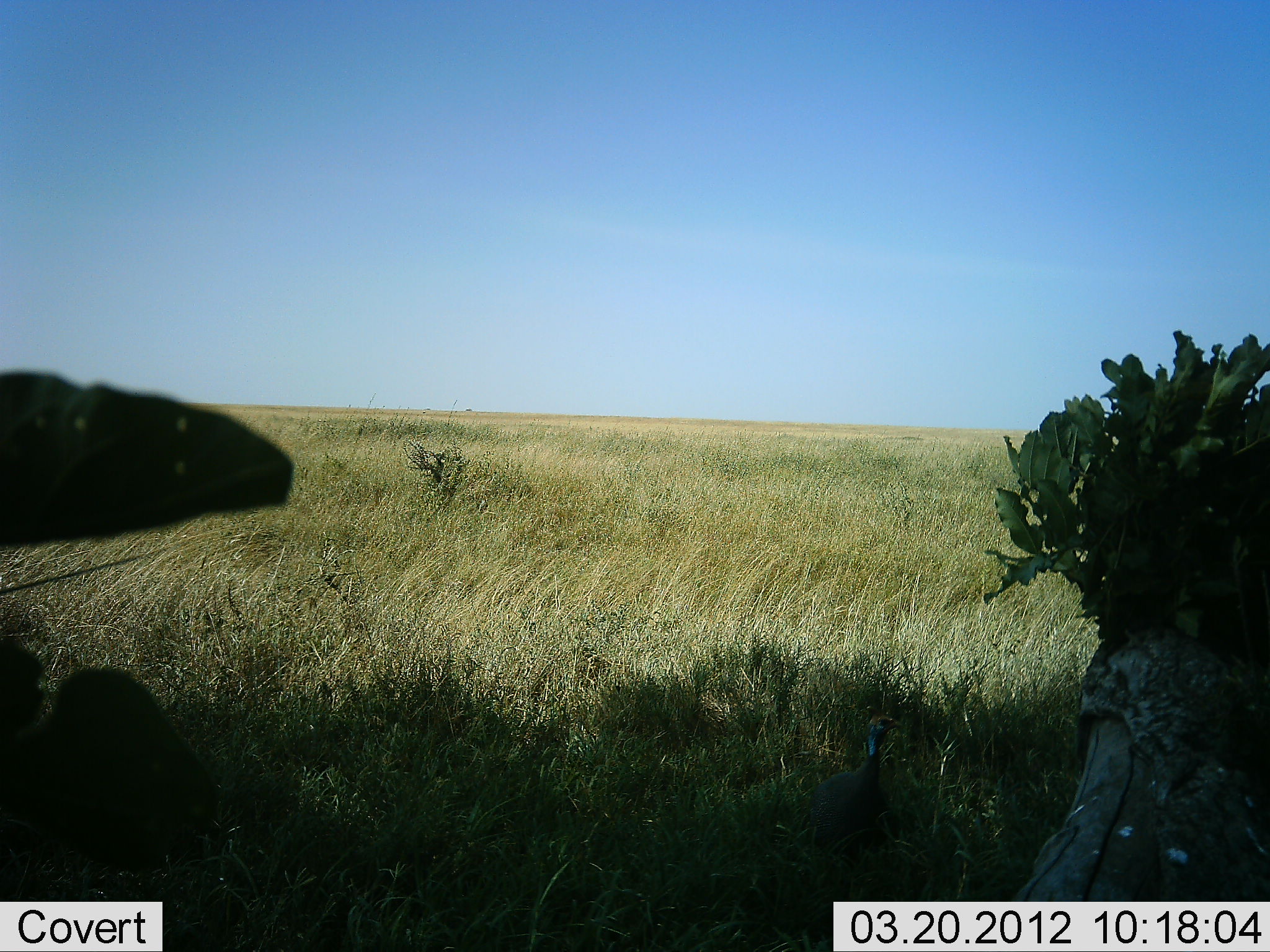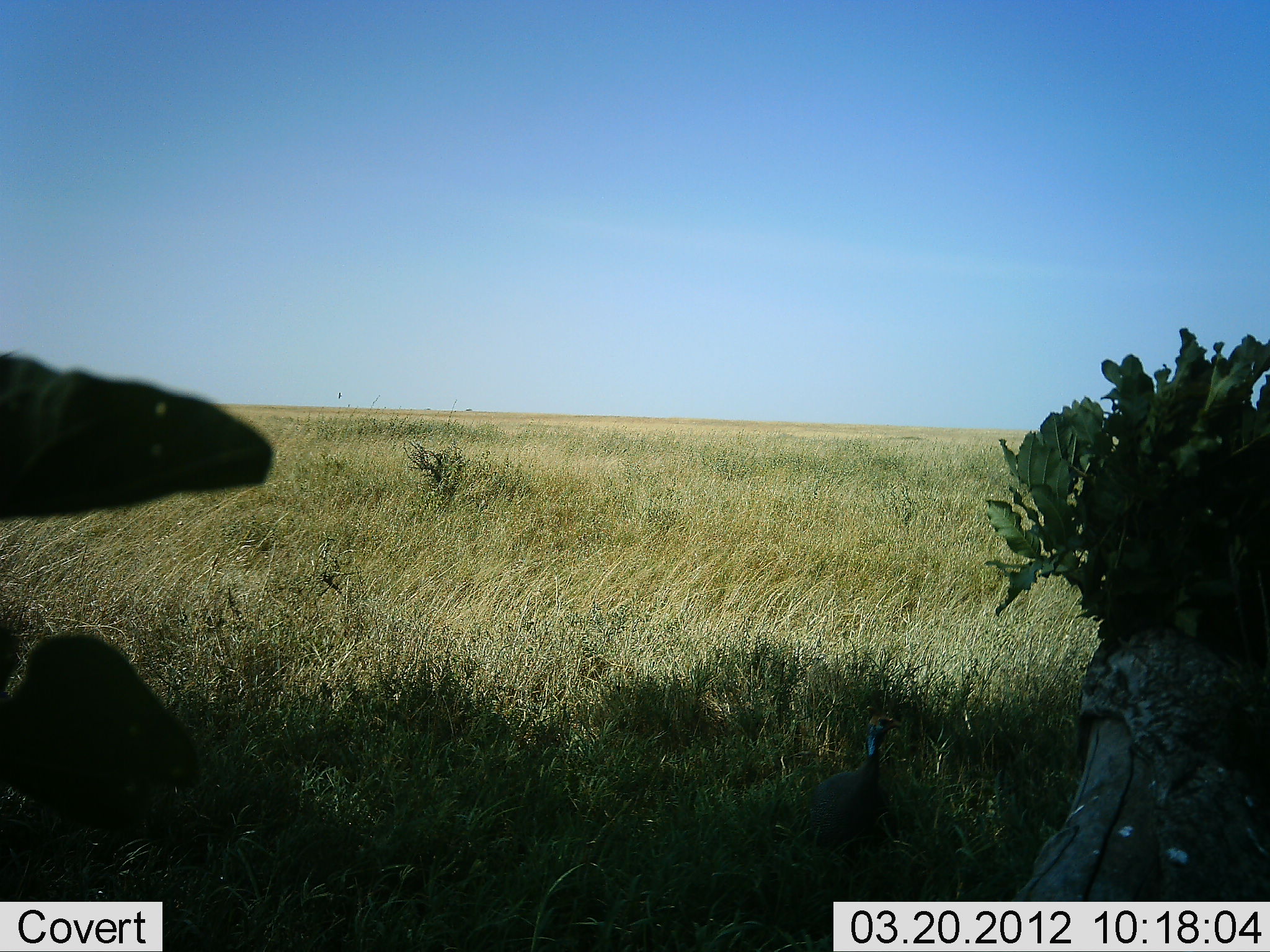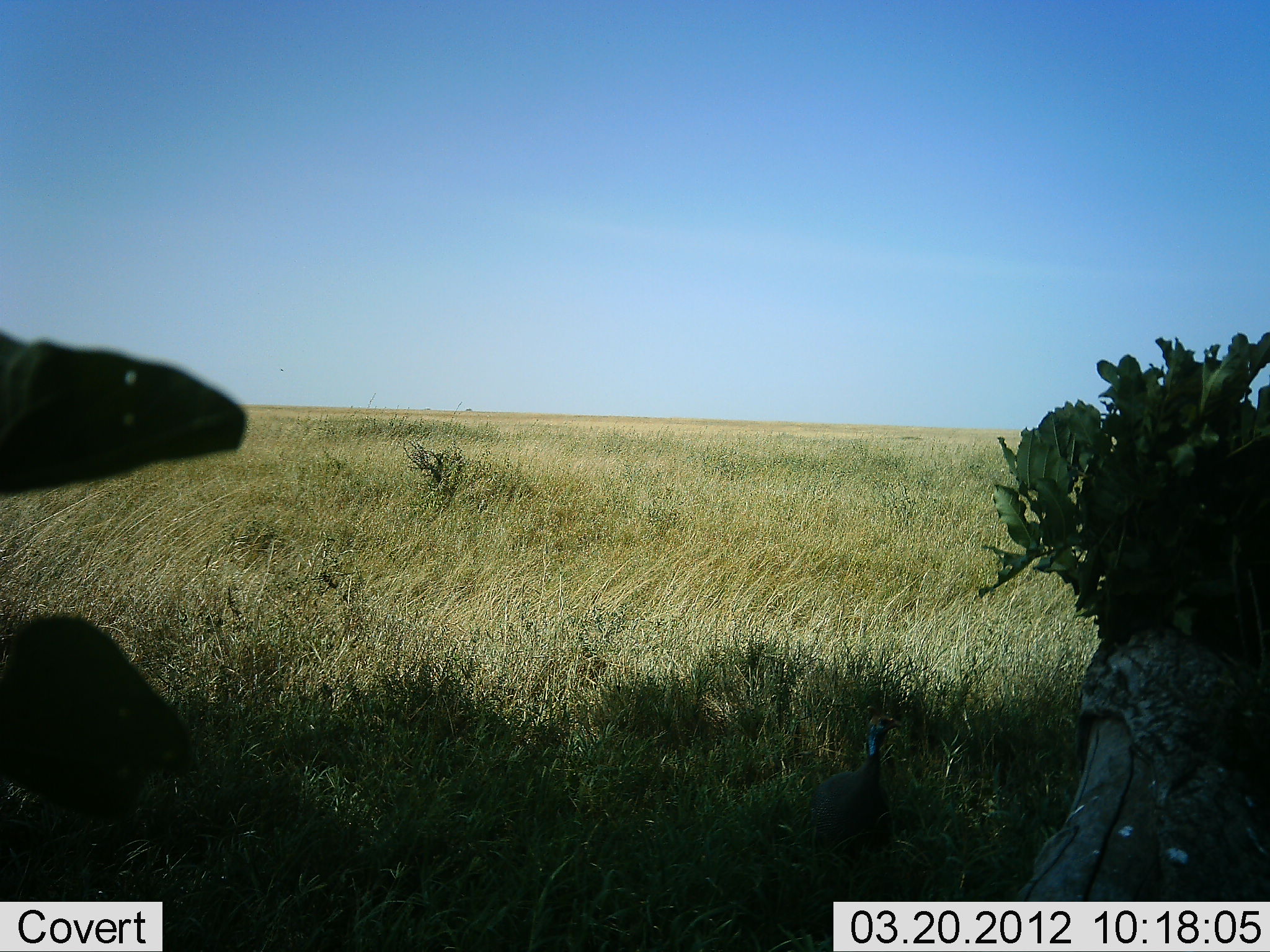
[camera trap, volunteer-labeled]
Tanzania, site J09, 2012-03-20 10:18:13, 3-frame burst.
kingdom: Animalia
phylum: Chordata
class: Aves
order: Galliformes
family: Numididae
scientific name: Numididae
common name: guinea fowl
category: guineafowl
Guineafowl (guinea fowl) (Numididae), count 1. Behavior (volunteer vote fractions): standing 100%, resting 0%, moving 0%, interacting 0%. Young present (vote fraction): 0%. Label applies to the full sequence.